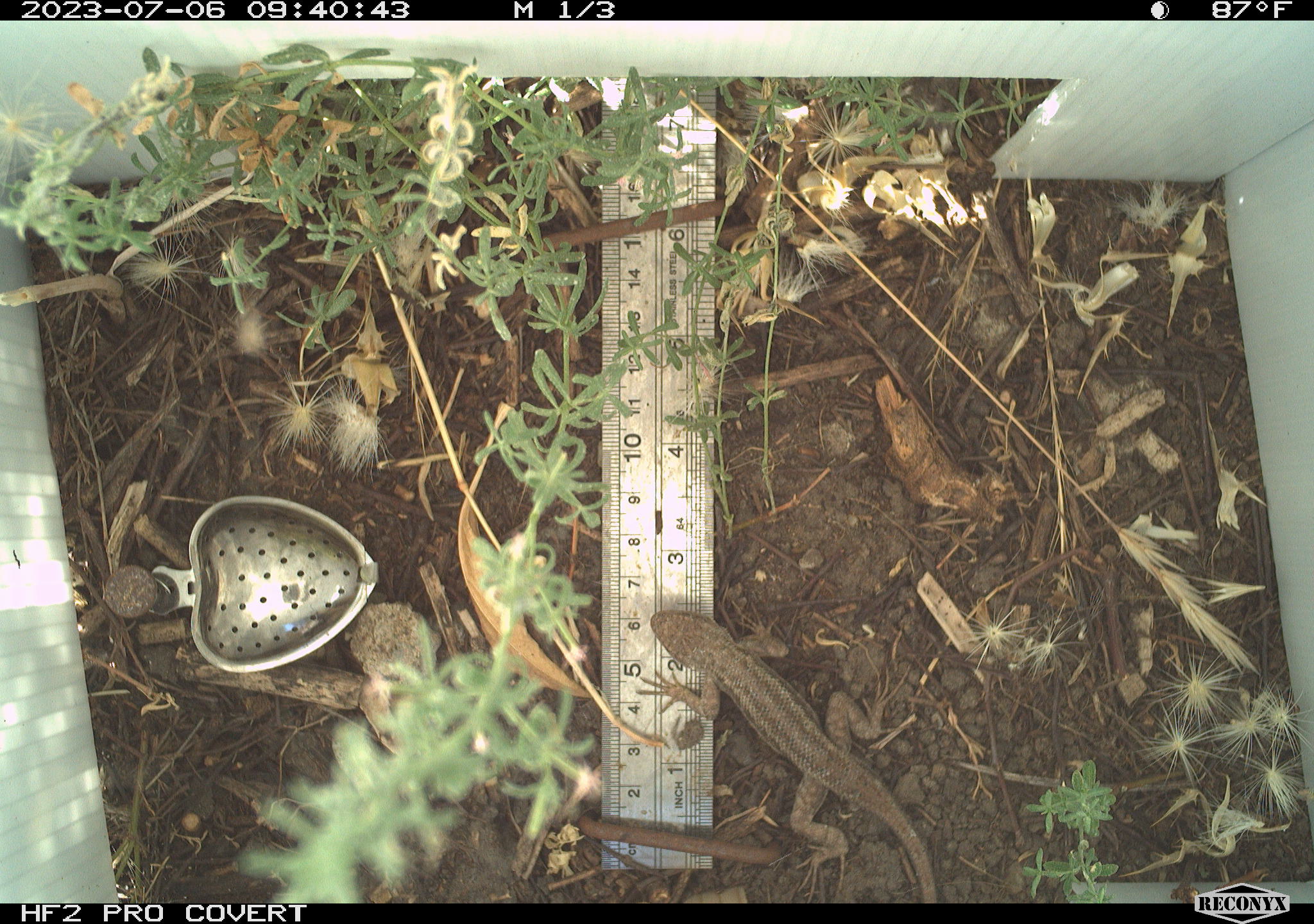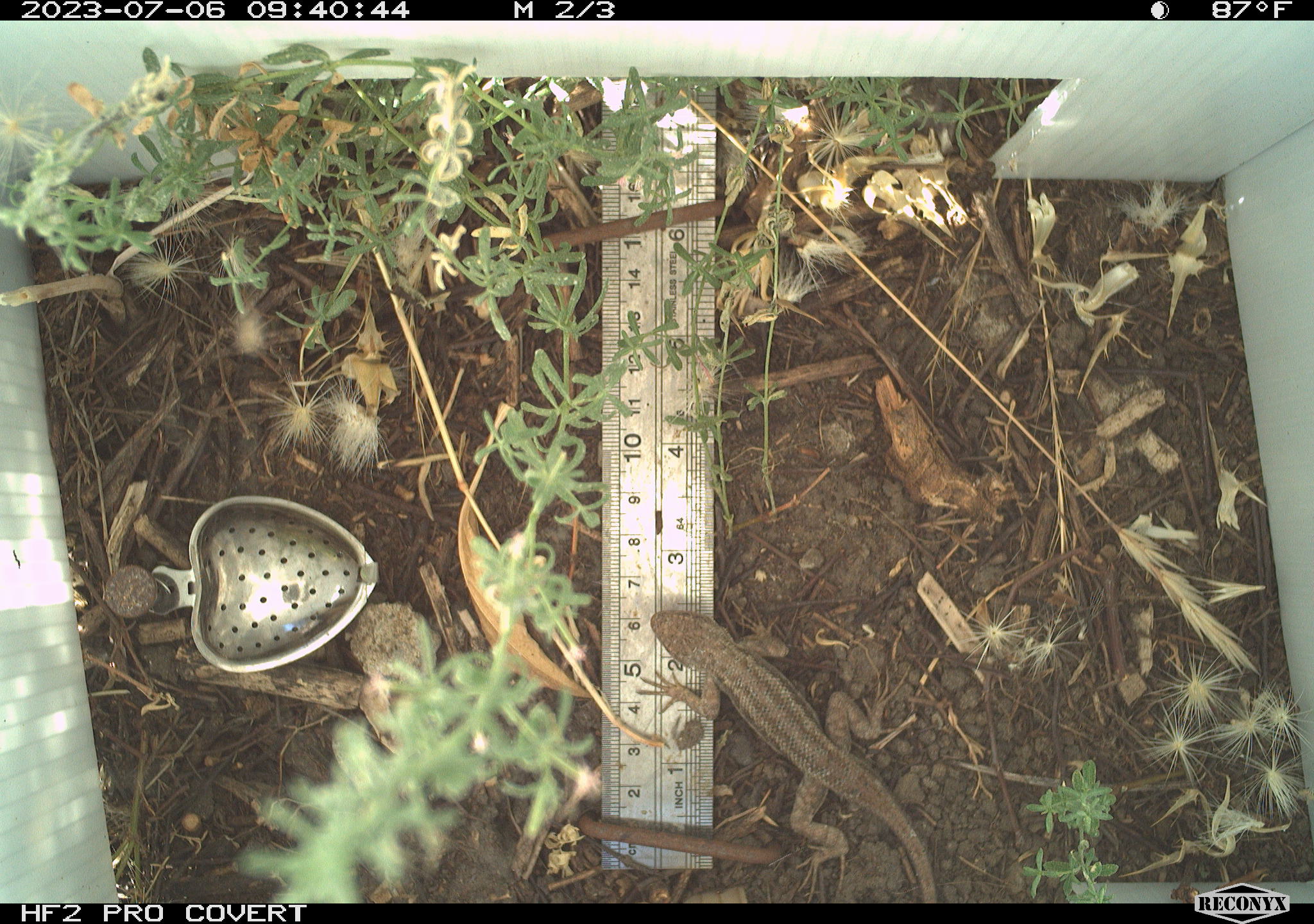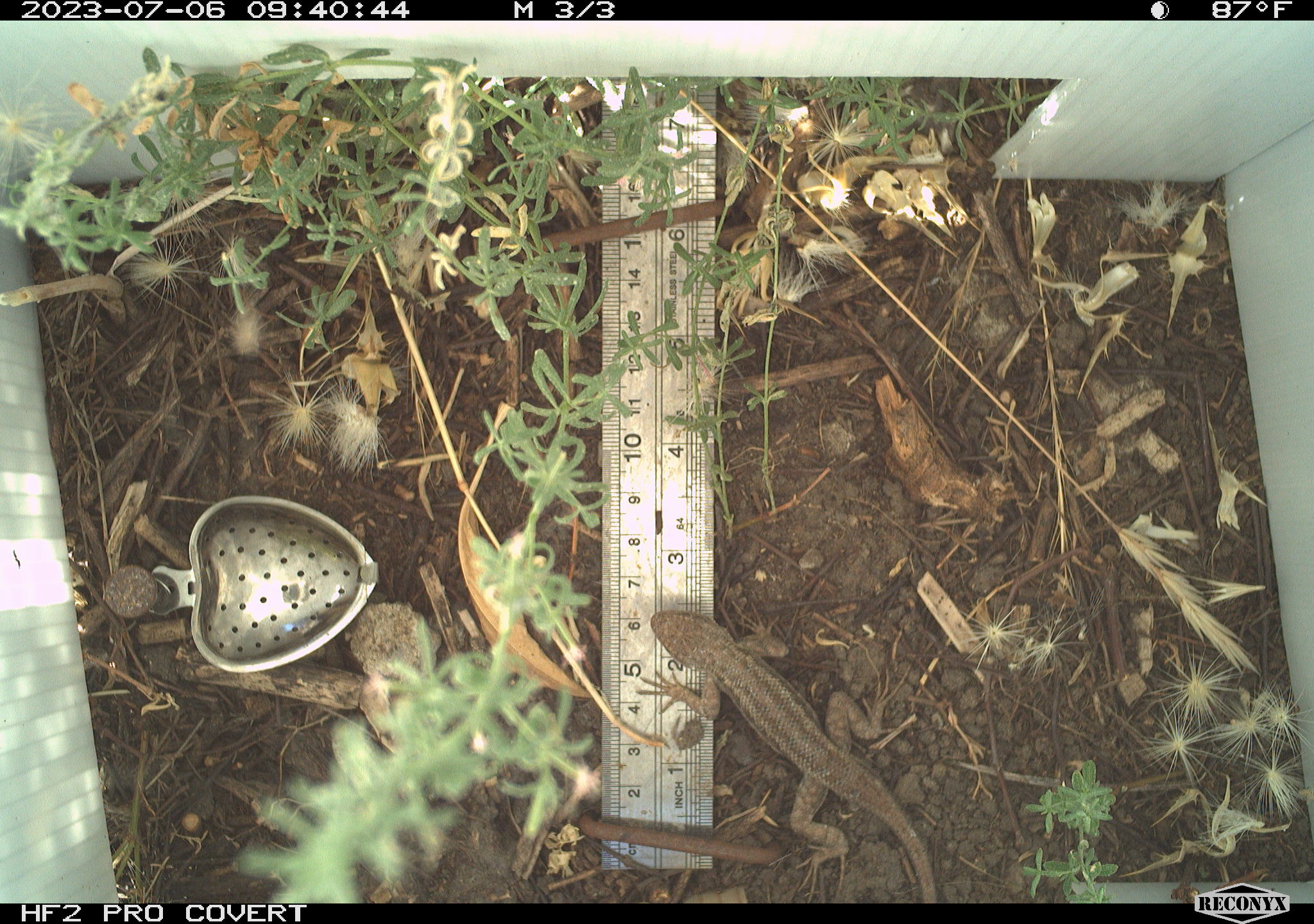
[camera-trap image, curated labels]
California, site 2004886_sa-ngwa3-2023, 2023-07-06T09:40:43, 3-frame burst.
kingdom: Animalia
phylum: Chordata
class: Reptilia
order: Squamata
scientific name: Squamata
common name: lizards and snakes